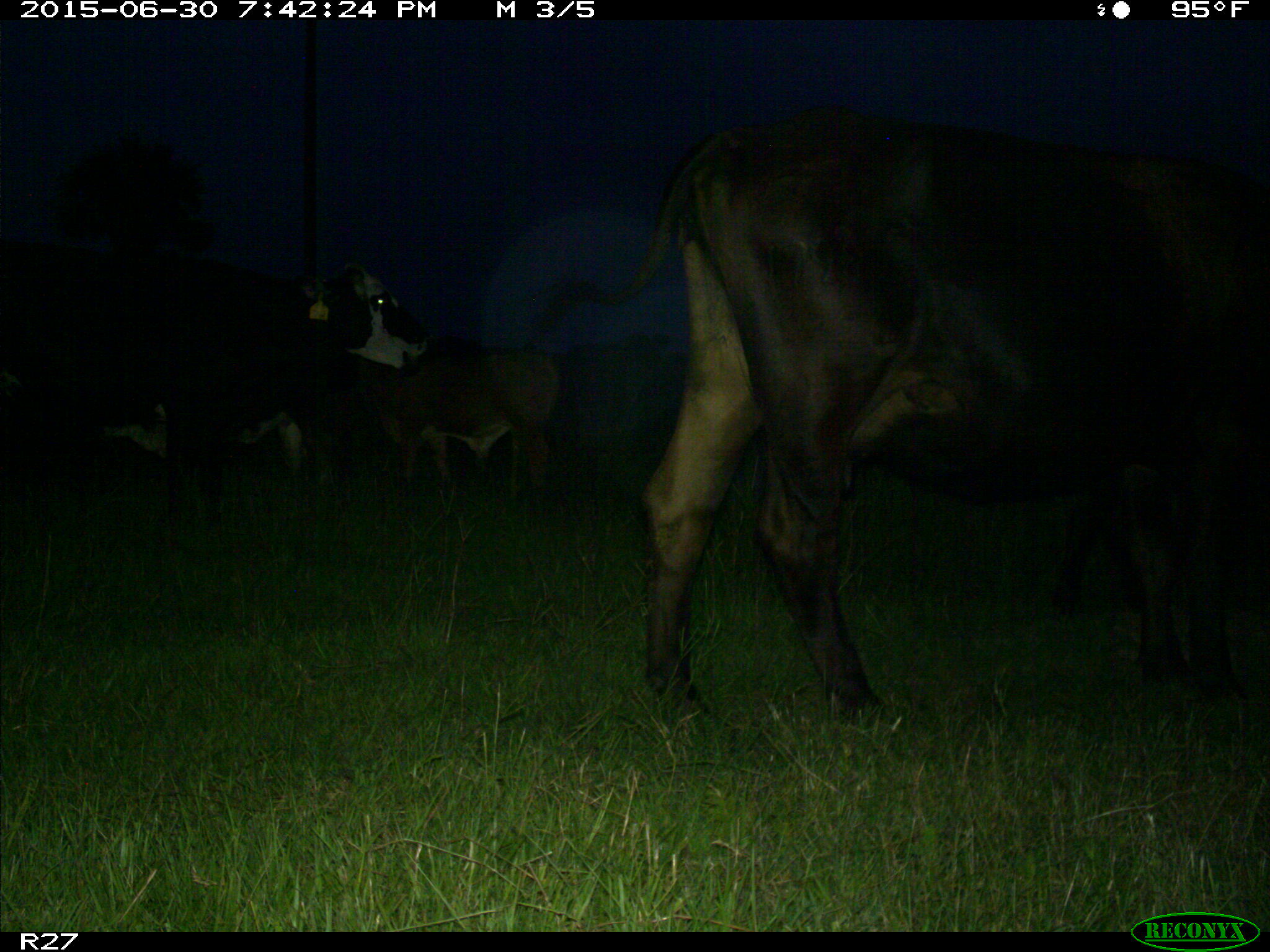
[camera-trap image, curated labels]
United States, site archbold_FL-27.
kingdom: Animalia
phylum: Chordata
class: Mammalia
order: Artiodactyla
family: Bovidae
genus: Bos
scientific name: Bos taurus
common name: domestic cow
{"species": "Bos taurus (domestic cow)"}